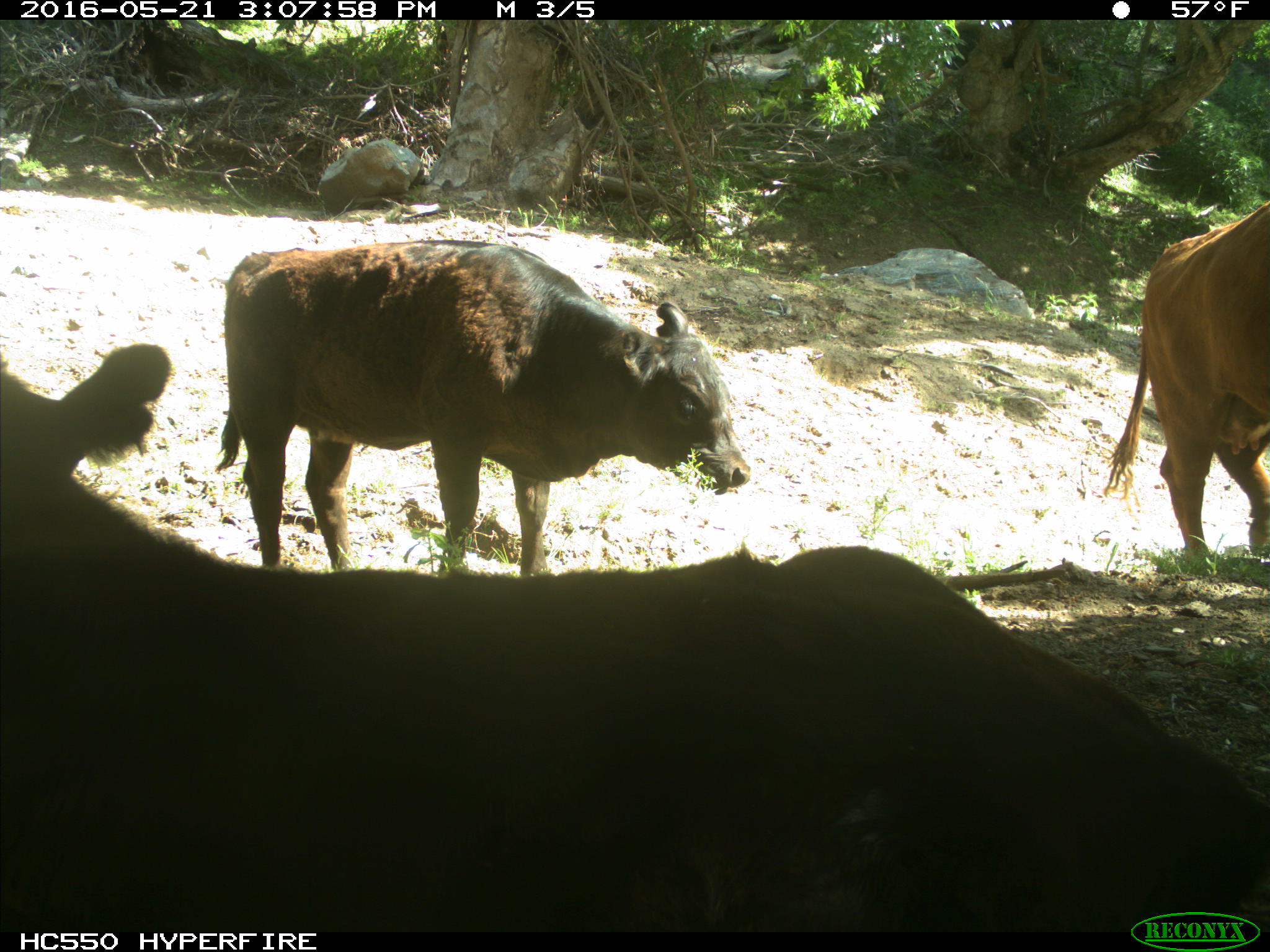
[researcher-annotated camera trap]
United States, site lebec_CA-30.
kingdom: Animalia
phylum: Chordata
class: Mammalia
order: Artiodactyla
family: Bovidae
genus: Bos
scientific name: Bos taurus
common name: domestic cow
Bos taurus (domestic cow).